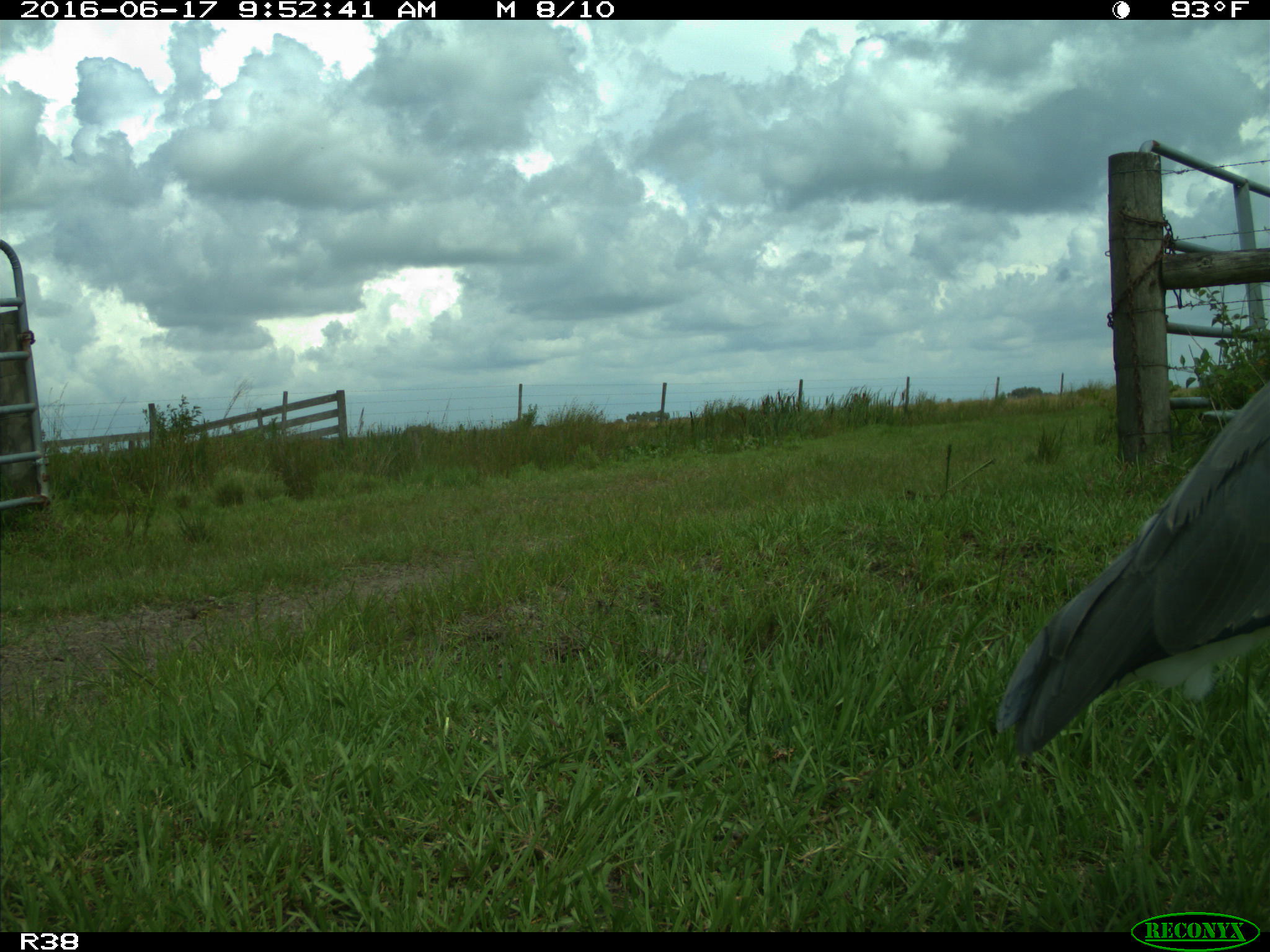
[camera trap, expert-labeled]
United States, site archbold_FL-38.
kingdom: Animalia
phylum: Chordata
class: Aves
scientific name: Aves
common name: birds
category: unidentified bird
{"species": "unidentified bird (birds) (Aves)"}